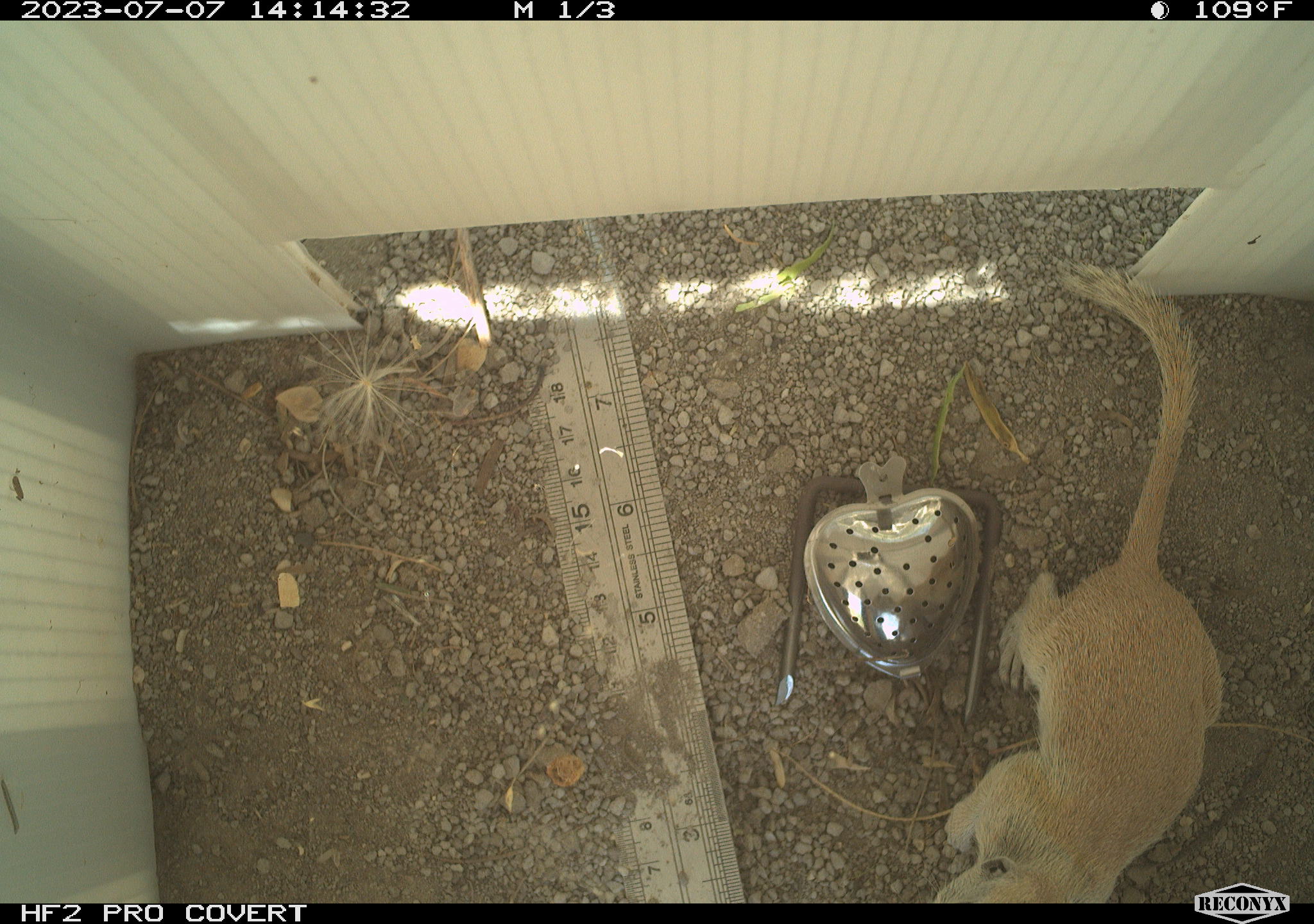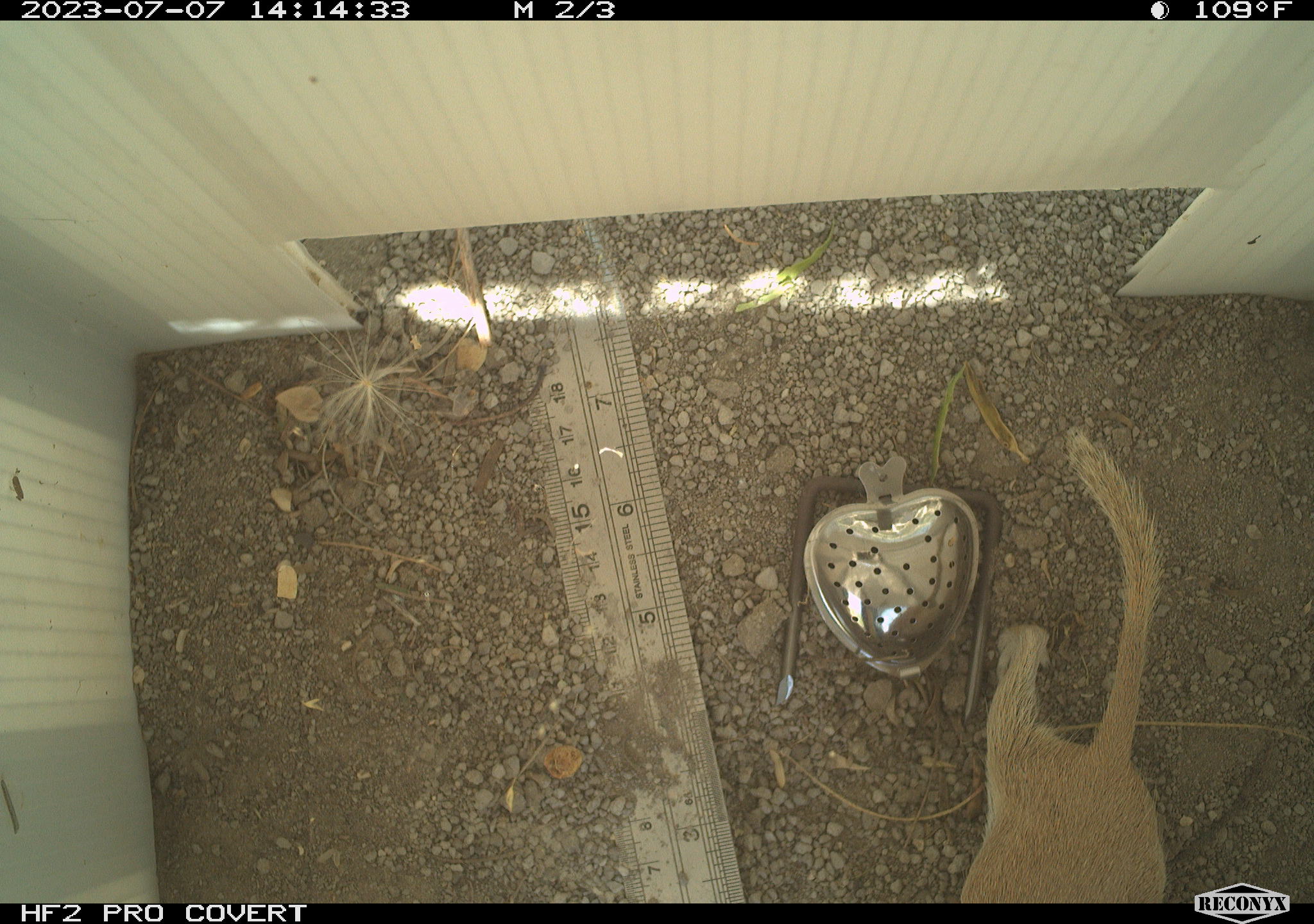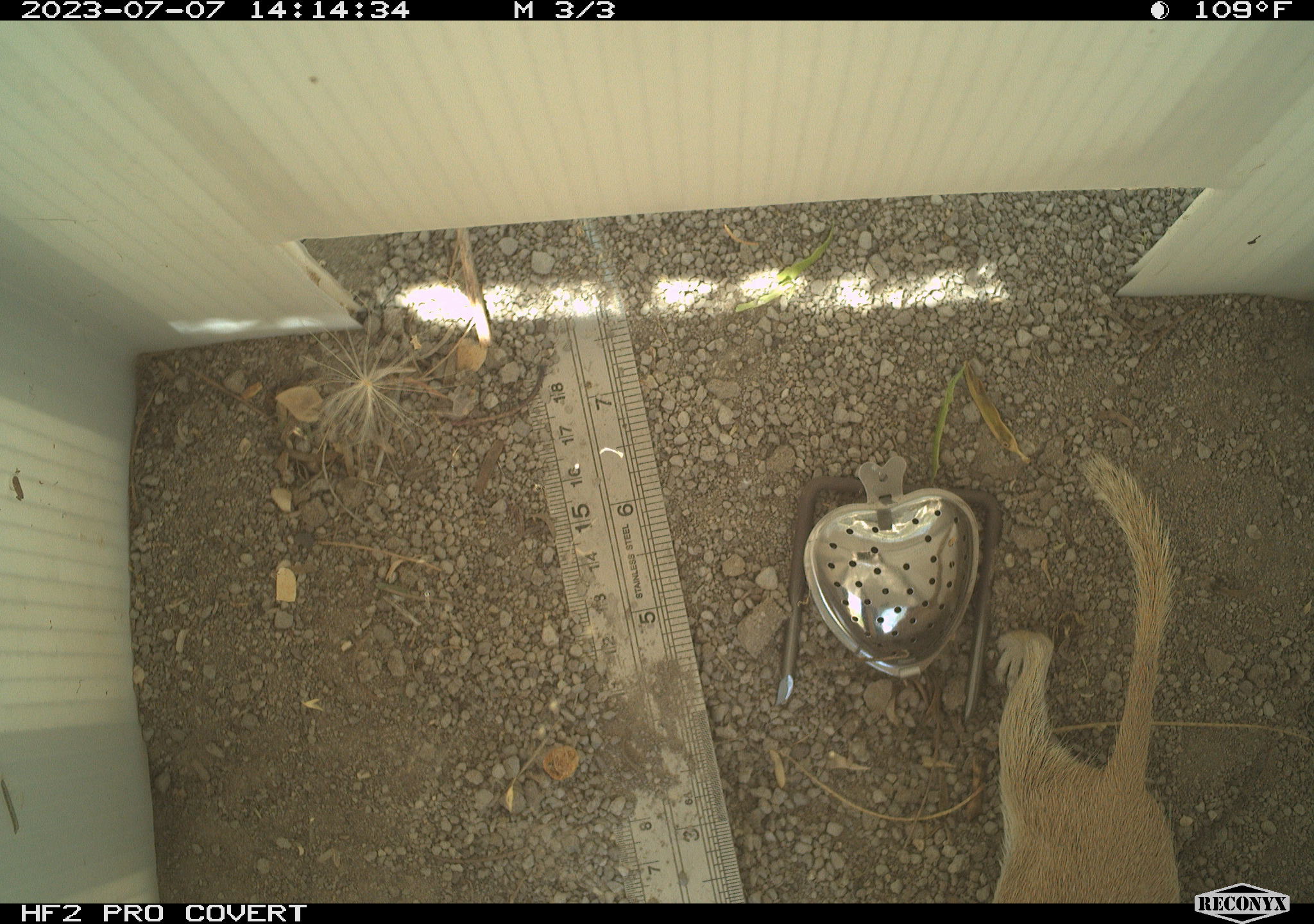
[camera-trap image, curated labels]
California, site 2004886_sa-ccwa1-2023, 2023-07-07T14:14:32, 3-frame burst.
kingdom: Animalia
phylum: Chordata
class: Mammalia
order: Rodentia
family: Sciuridae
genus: Xerospermophilus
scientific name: Xerospermophilus tereticaudus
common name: round-tailed ground squirrel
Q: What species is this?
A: Round-tailed ground squirrel (Xerospermophilus tereticaudus).